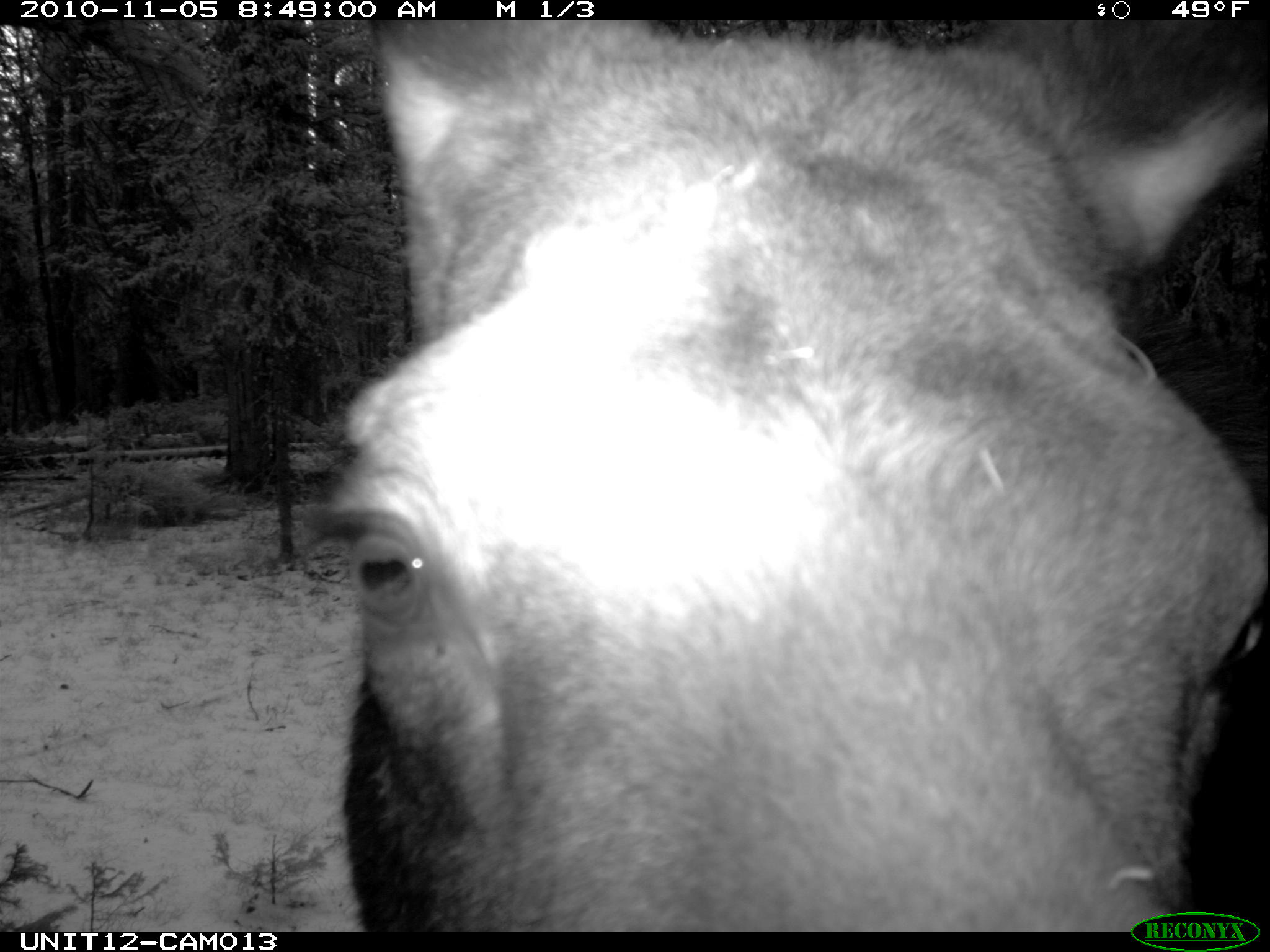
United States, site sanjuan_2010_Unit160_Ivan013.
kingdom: Animalia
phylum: Chordata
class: Mammalia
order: Artiodactyla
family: Cervidae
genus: Alces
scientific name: Alces alces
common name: moose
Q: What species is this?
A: Alces alces (moose).